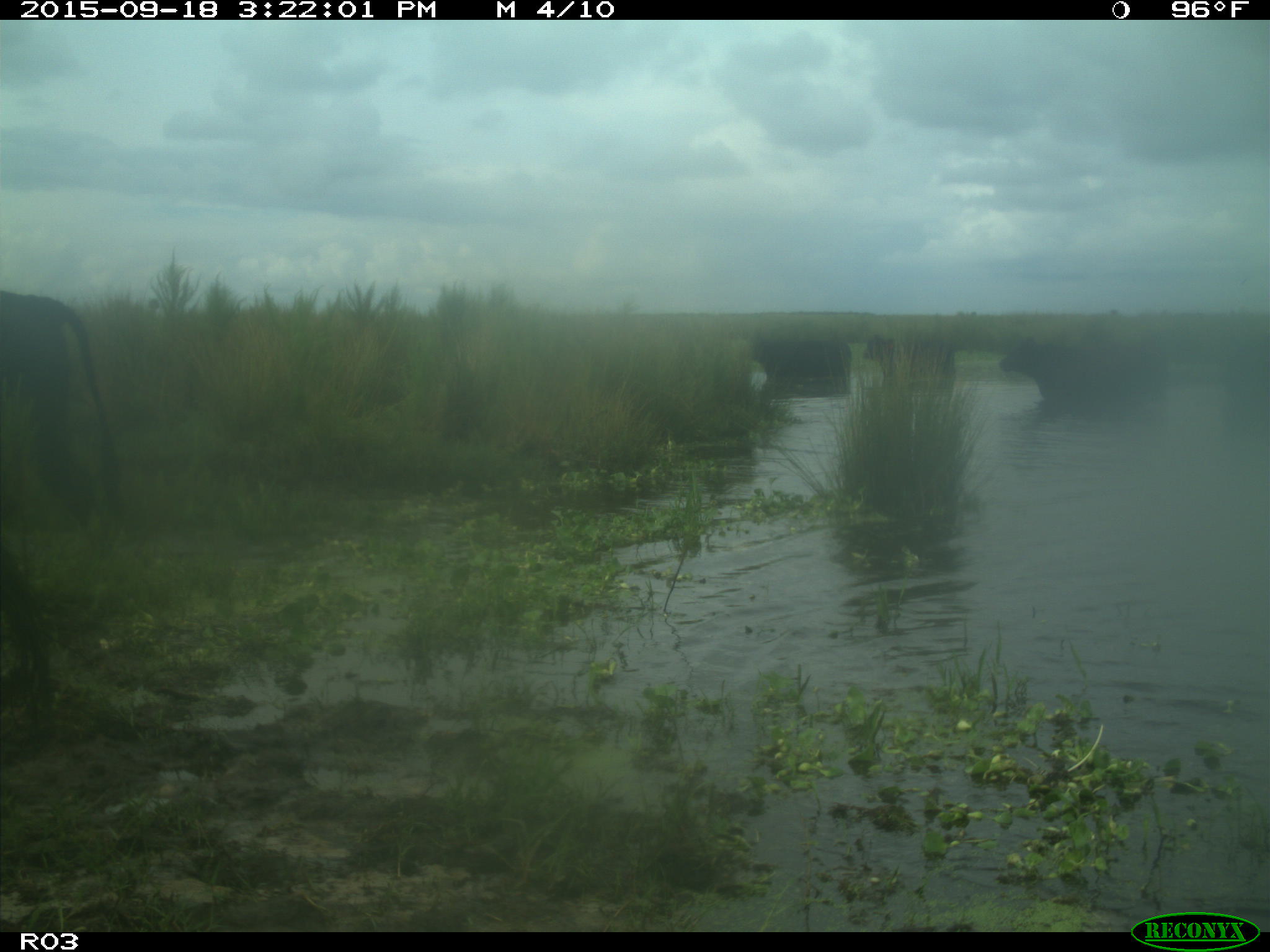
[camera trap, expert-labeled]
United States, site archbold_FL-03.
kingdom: Animalia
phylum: Chordata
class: Mammalia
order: Artiodactyla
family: Bovidae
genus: Bos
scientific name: Bos taurus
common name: domestic cow